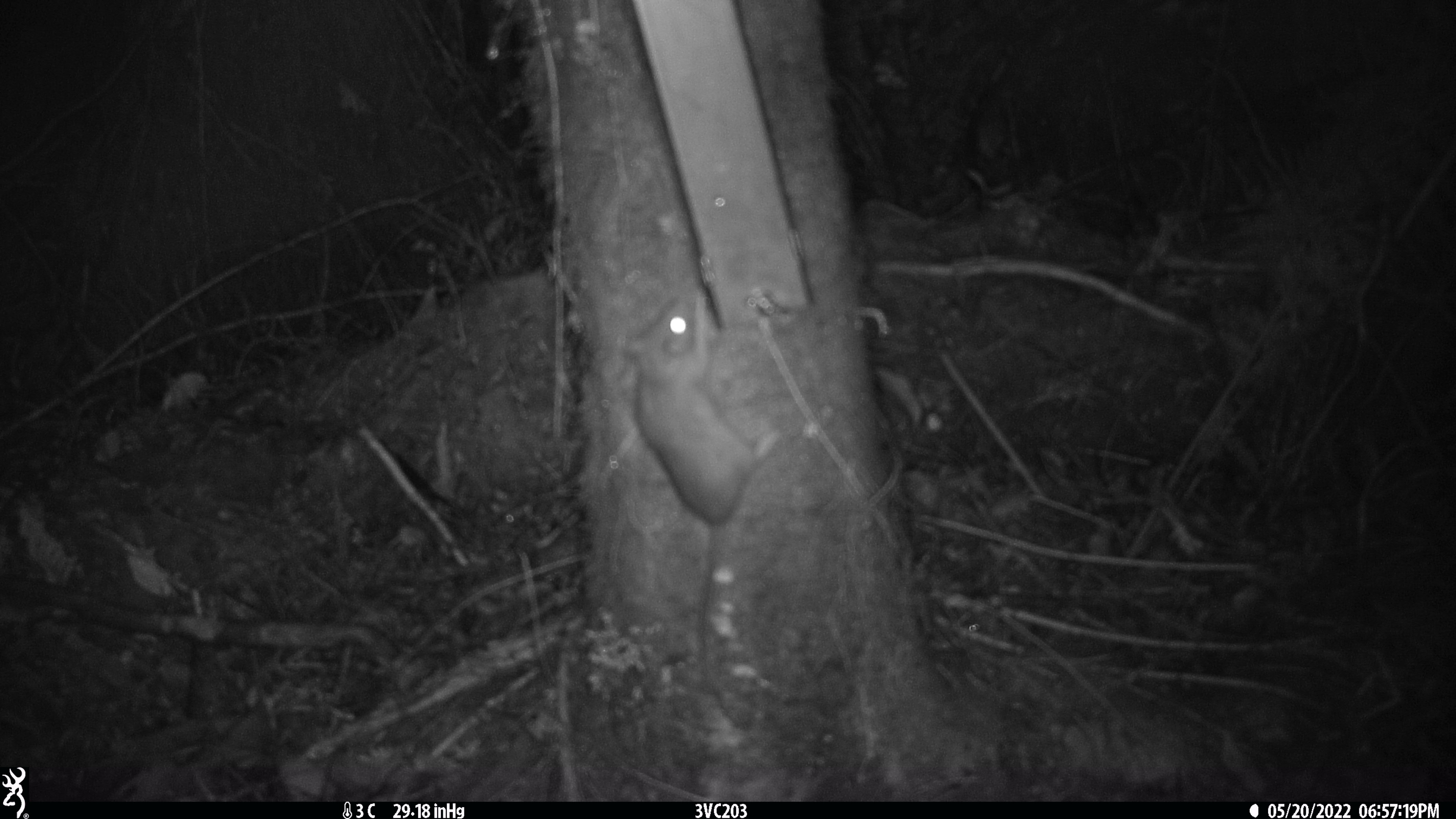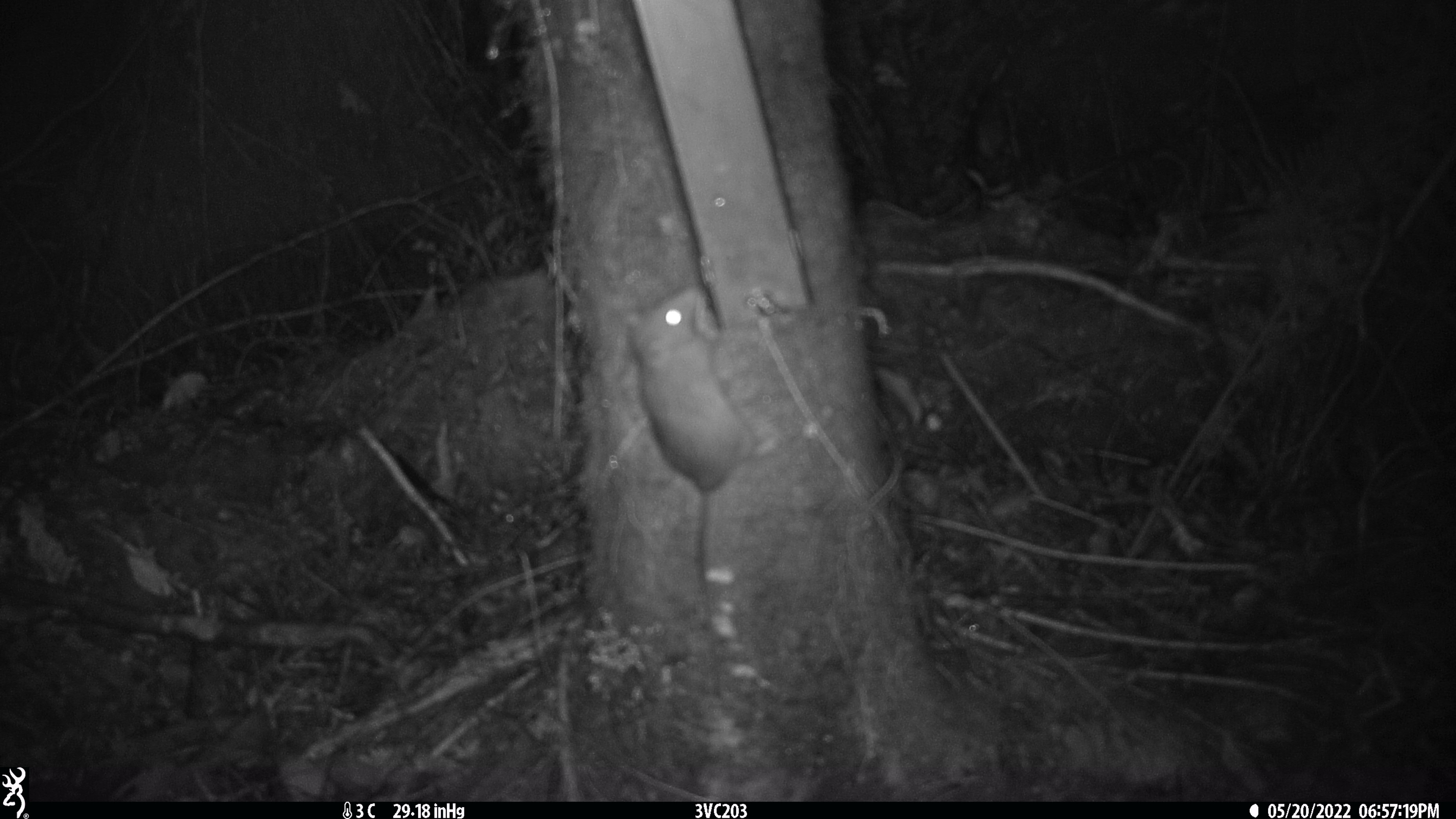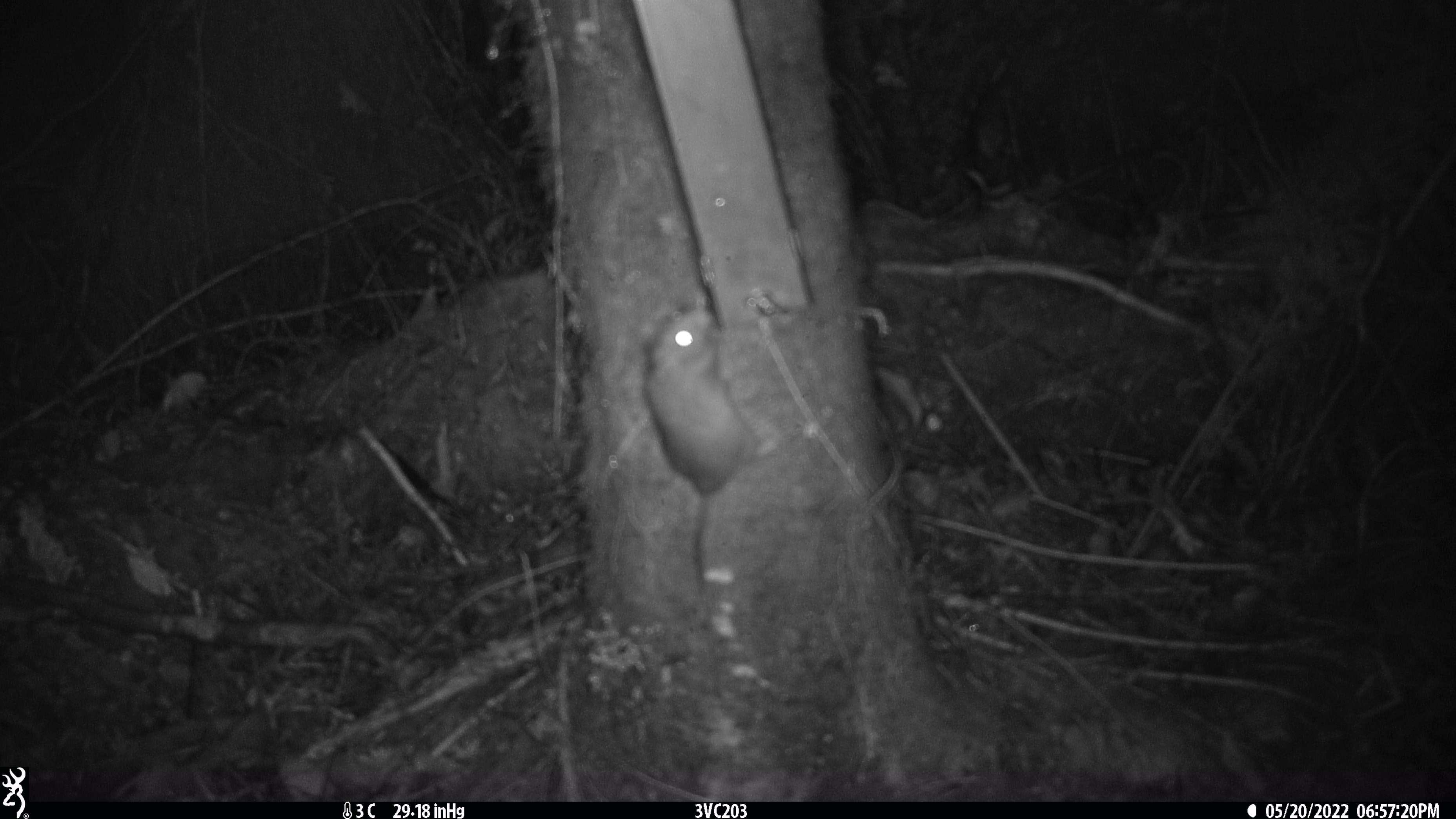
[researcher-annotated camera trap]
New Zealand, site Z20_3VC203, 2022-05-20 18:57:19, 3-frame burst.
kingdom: Animalia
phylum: Chordata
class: Mammalia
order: Rodentia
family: Muridae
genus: Rattus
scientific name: Rattus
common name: rat